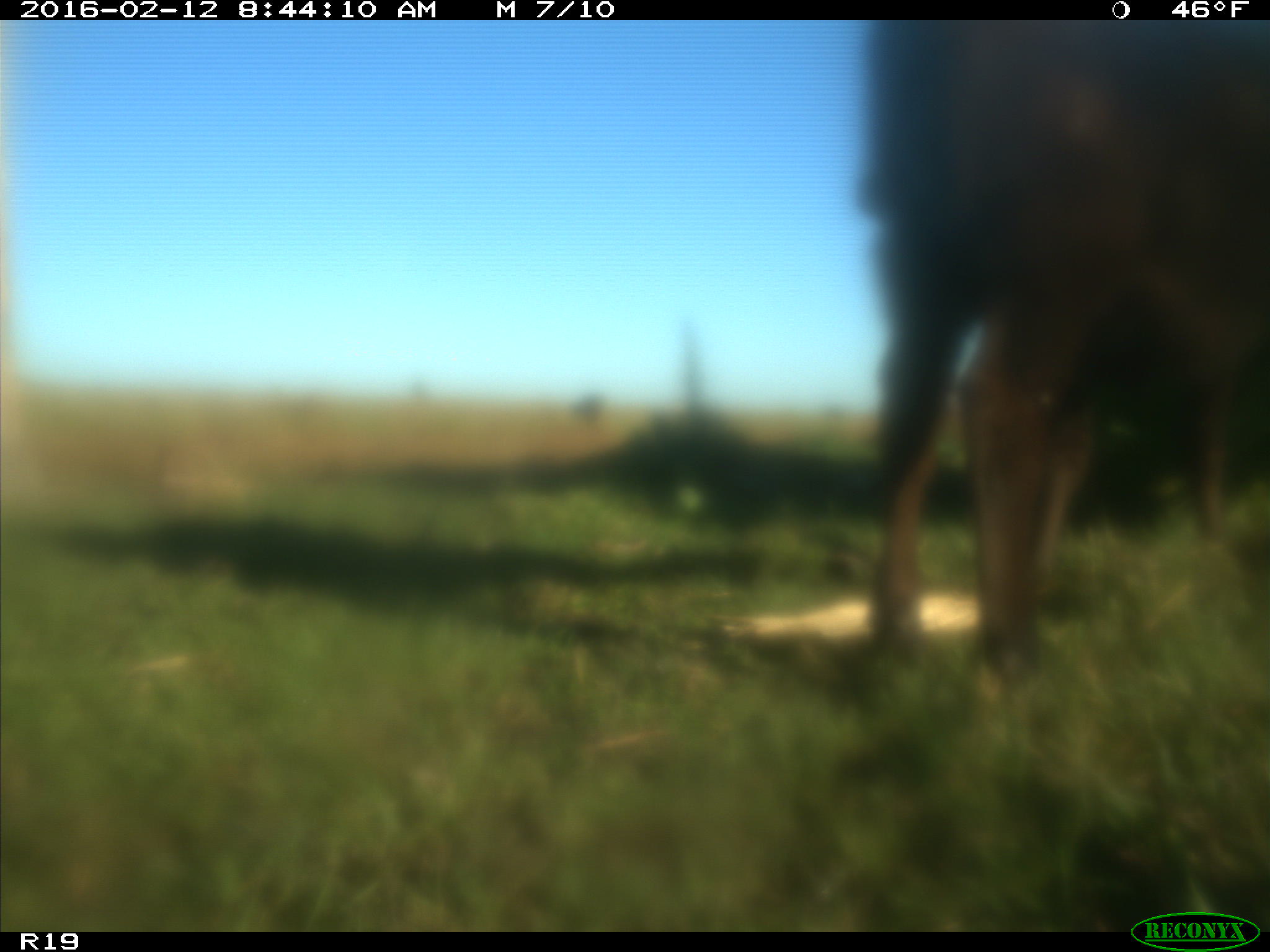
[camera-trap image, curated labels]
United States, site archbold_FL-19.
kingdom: Animalia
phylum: Chordata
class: Mammalia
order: Artiodactyla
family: Bovidae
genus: Bos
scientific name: Bos taurus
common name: domestic cow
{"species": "Bos taurus (domestic cow)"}